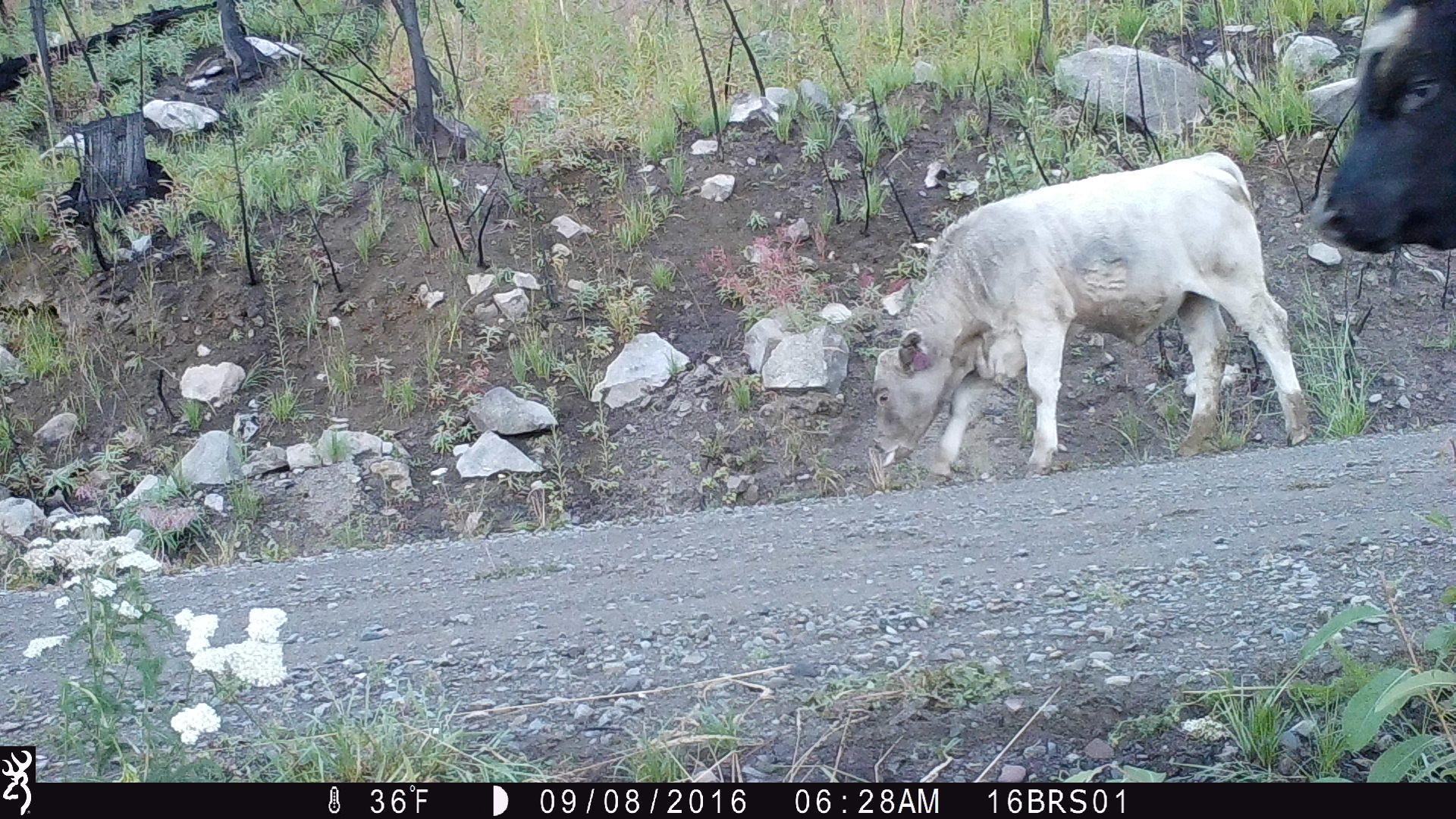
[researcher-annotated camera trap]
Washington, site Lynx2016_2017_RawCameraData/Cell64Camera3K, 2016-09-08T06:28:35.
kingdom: Animalia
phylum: Chordata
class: Mammalia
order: Artiodactyla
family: Bovidae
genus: Bos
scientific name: Bos taurus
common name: domestic cattle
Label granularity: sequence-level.